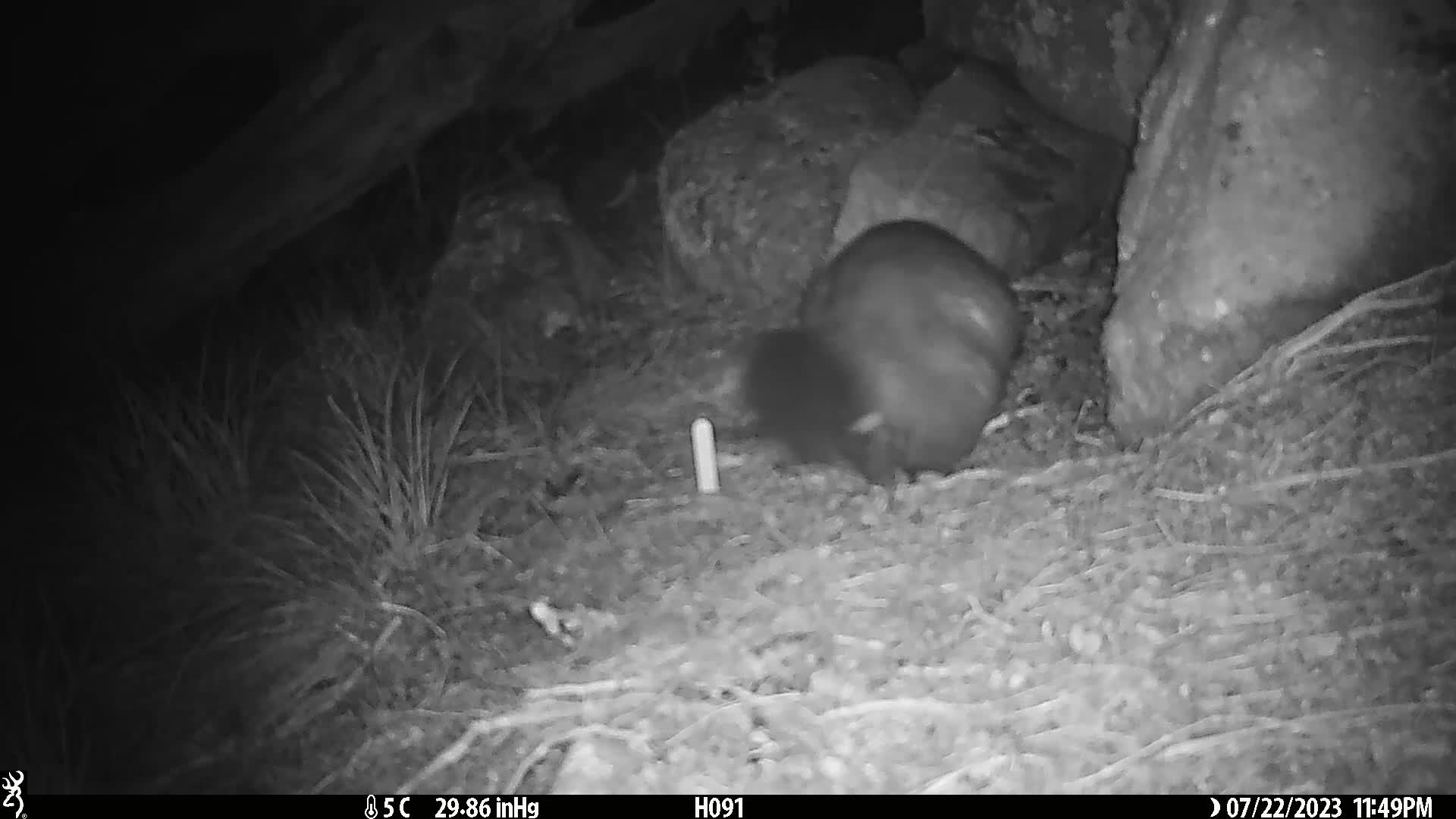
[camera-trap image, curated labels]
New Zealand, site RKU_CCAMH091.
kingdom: Animalia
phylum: Chordata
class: Mammalia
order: Diprotodontia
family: Phalangeridae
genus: Trichosurus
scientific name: Trichosurus vulpecula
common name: common brushtail possum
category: possum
Possum (common brushtail possum) (Trichosurus vulpecula).